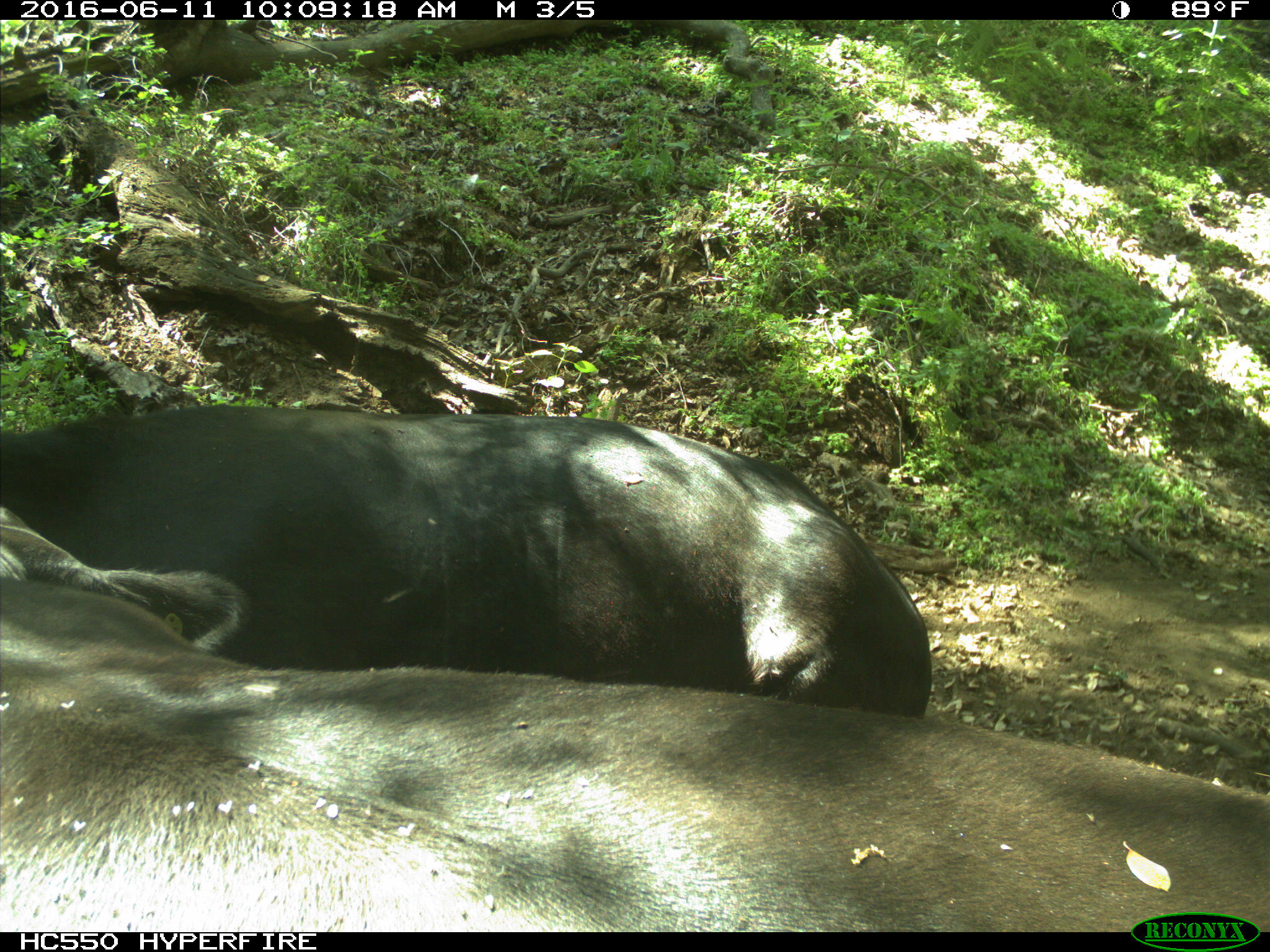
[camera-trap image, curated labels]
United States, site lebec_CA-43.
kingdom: Animalia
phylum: Chordata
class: Mammalia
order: Artiodactyla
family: Bovidae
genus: Bos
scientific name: Bos taurus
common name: domestic cow